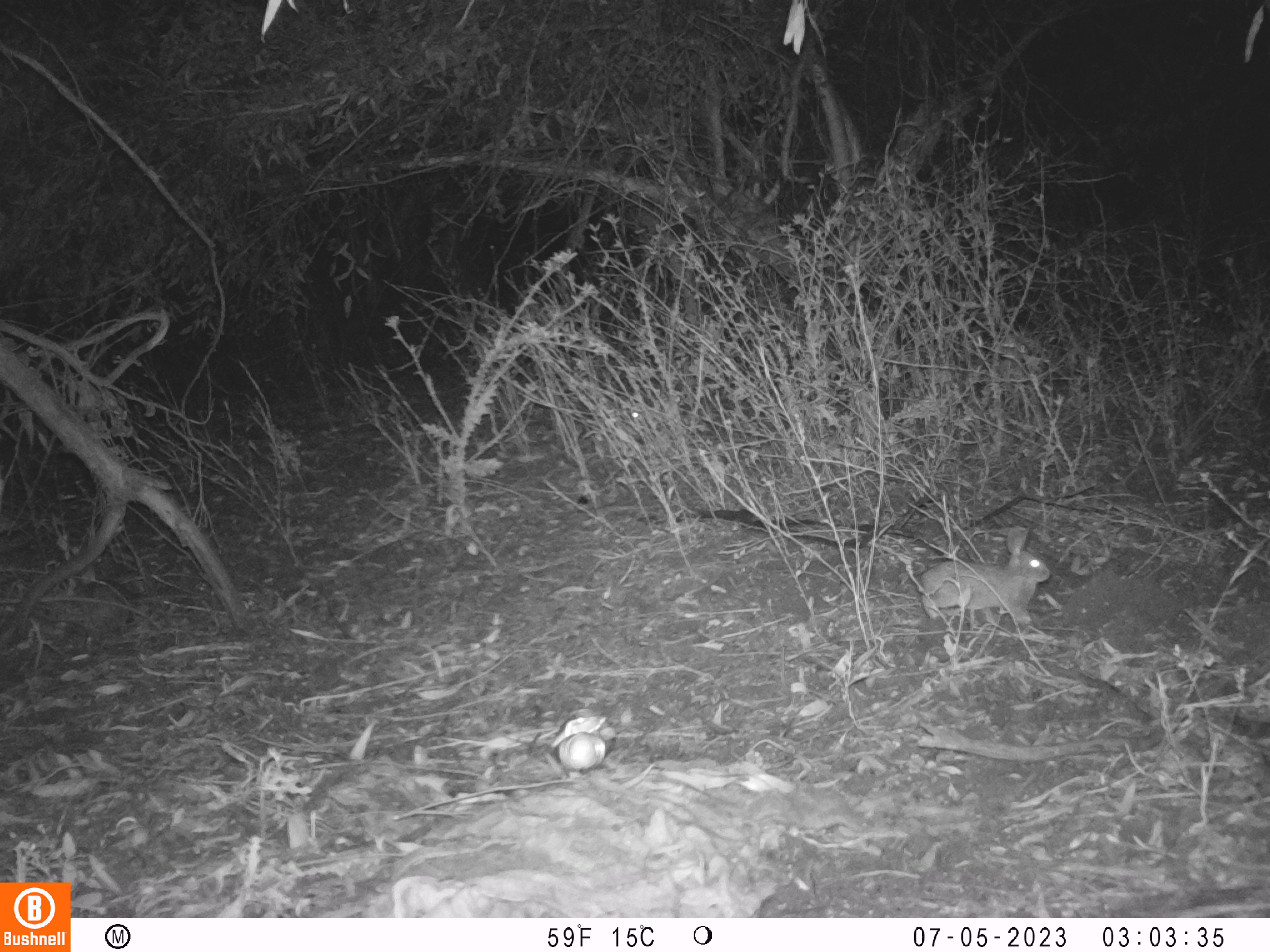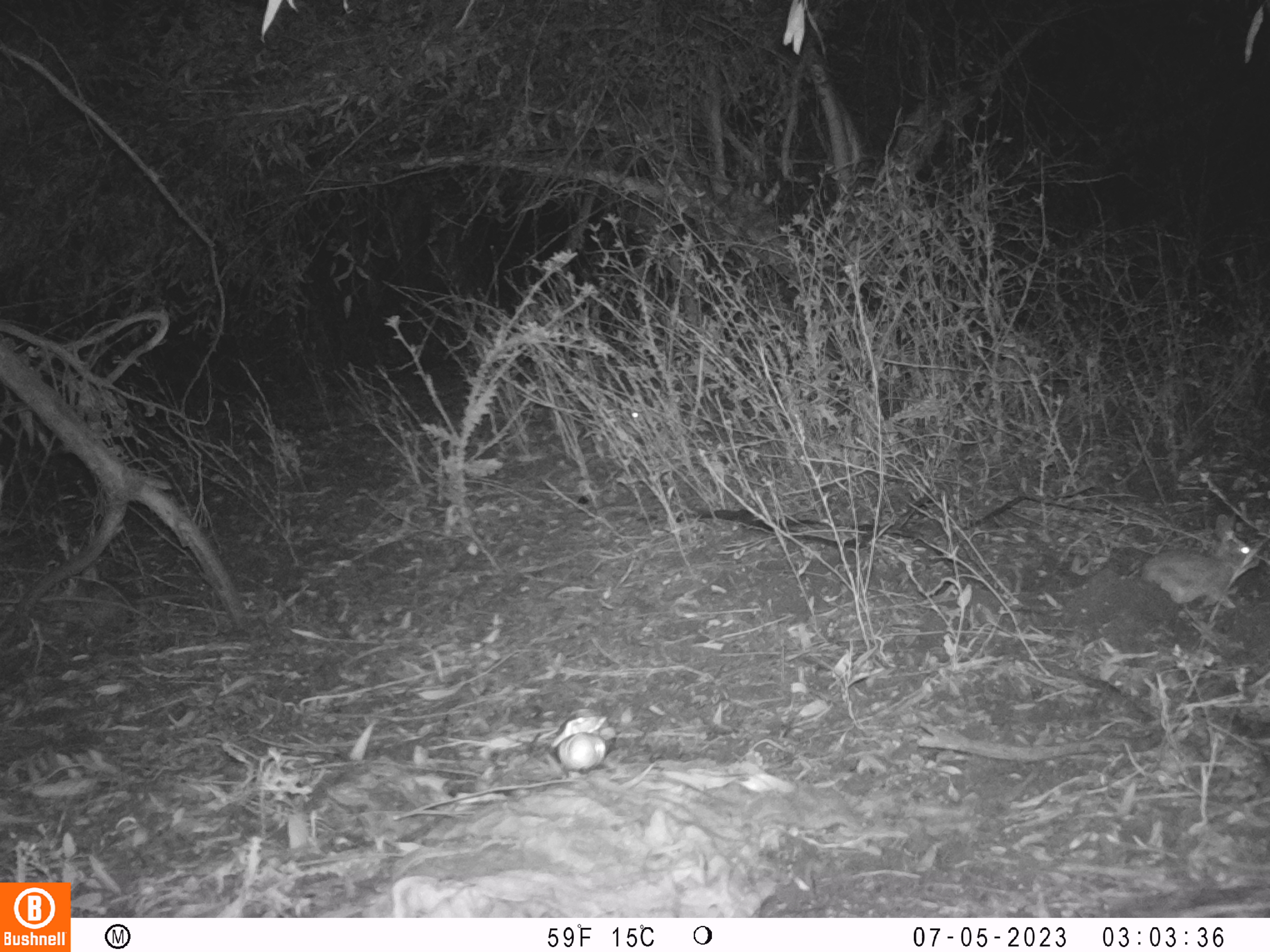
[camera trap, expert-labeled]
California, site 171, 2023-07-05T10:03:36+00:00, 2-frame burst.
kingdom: Animalia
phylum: Chordata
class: Mammalia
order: Lagomorpha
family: Leporidae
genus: Sylvilagus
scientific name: Sylvilagus bachmani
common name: brush rabbit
Brush rabbit (Sylvilagus bachmani).